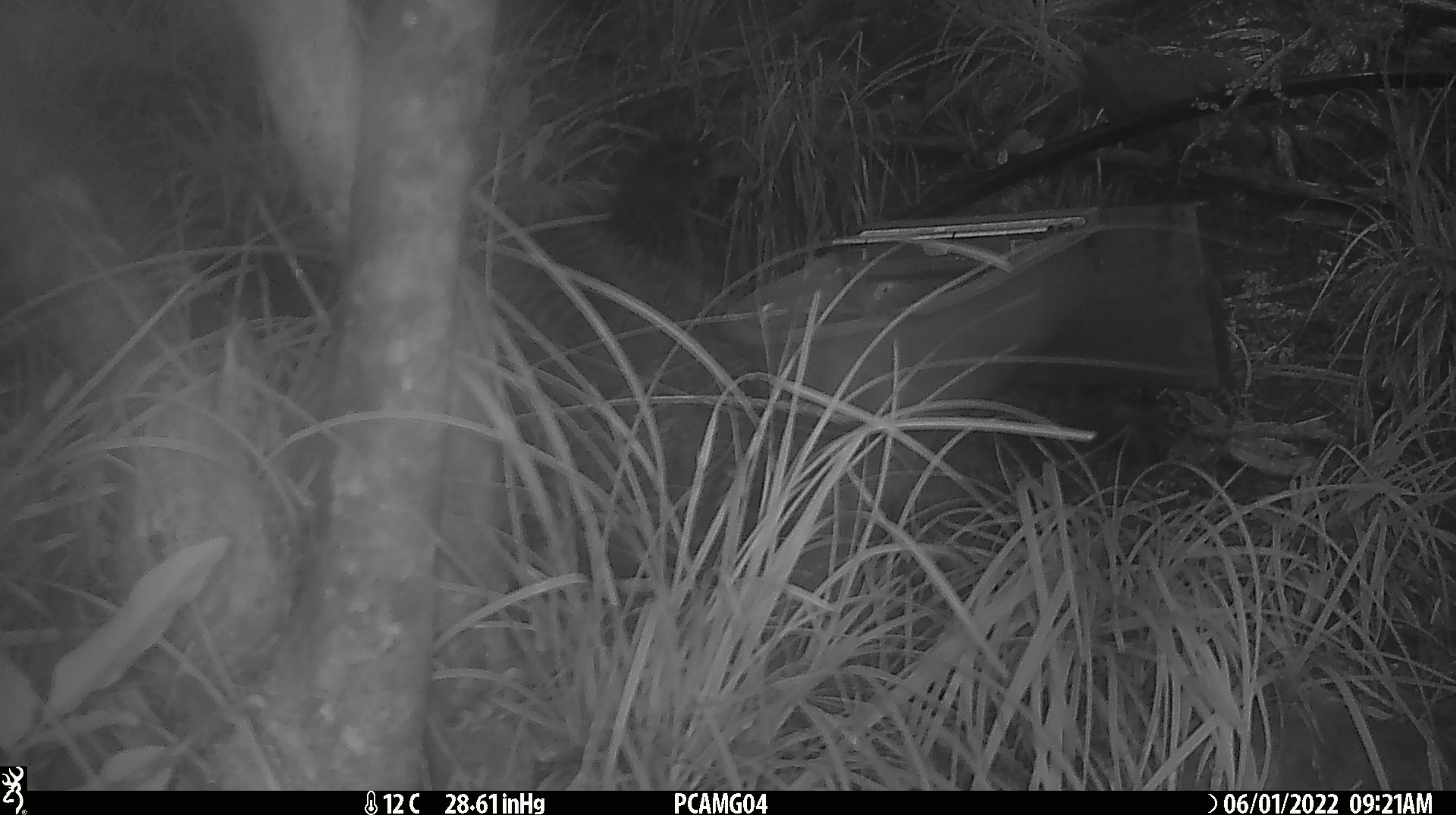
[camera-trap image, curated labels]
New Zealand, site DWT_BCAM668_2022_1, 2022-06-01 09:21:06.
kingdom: Animalia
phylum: Chordata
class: Aves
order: Gruiformes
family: Rallidae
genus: Gallirallus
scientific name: Gallirallus australis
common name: weka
Weka (Gallirallus australis).